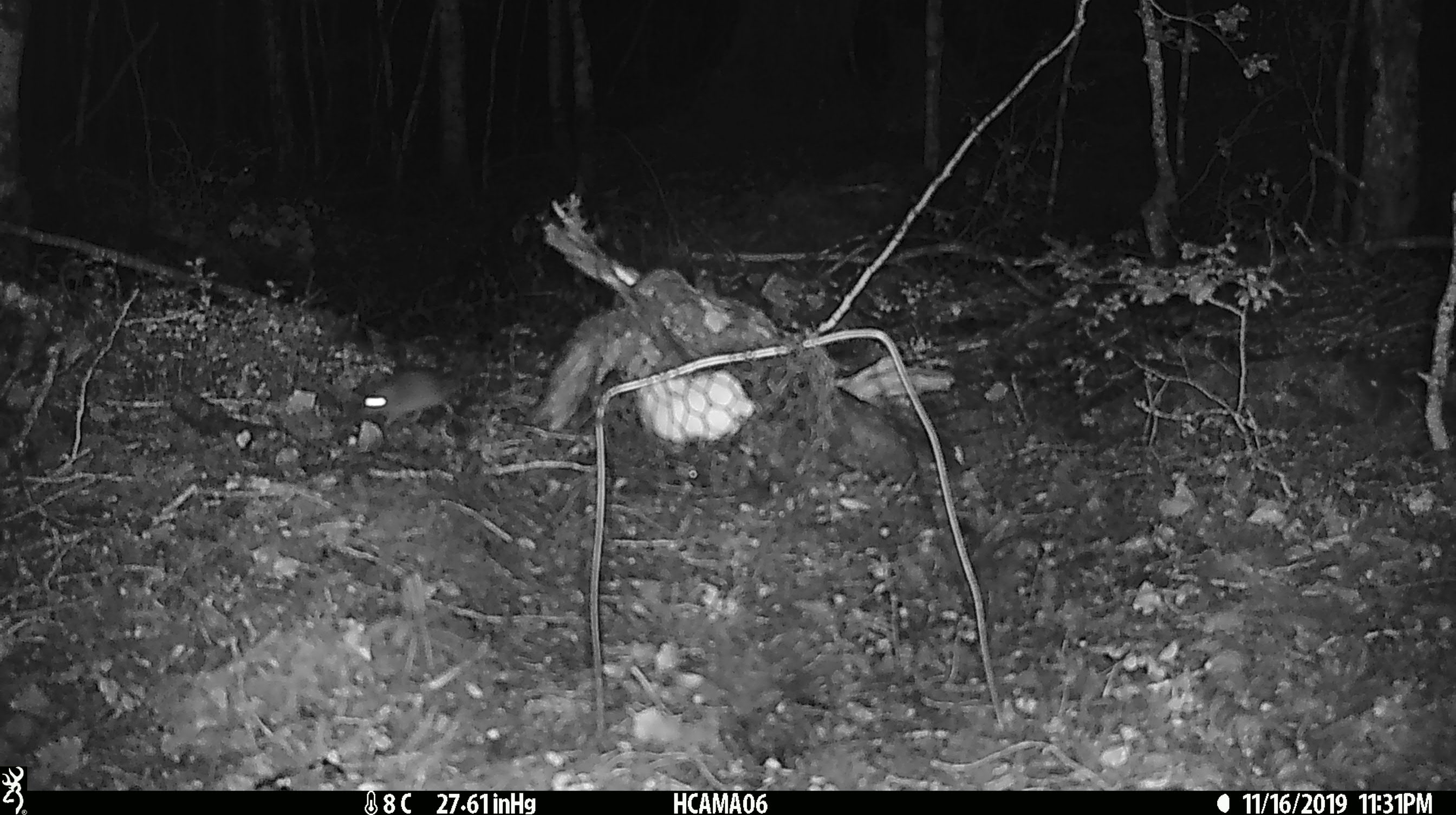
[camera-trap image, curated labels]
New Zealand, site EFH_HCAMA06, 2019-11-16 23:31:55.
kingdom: Animalia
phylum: Chordata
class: Mammalia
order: Rodentia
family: Muridae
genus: Mus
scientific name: Mus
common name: mouse